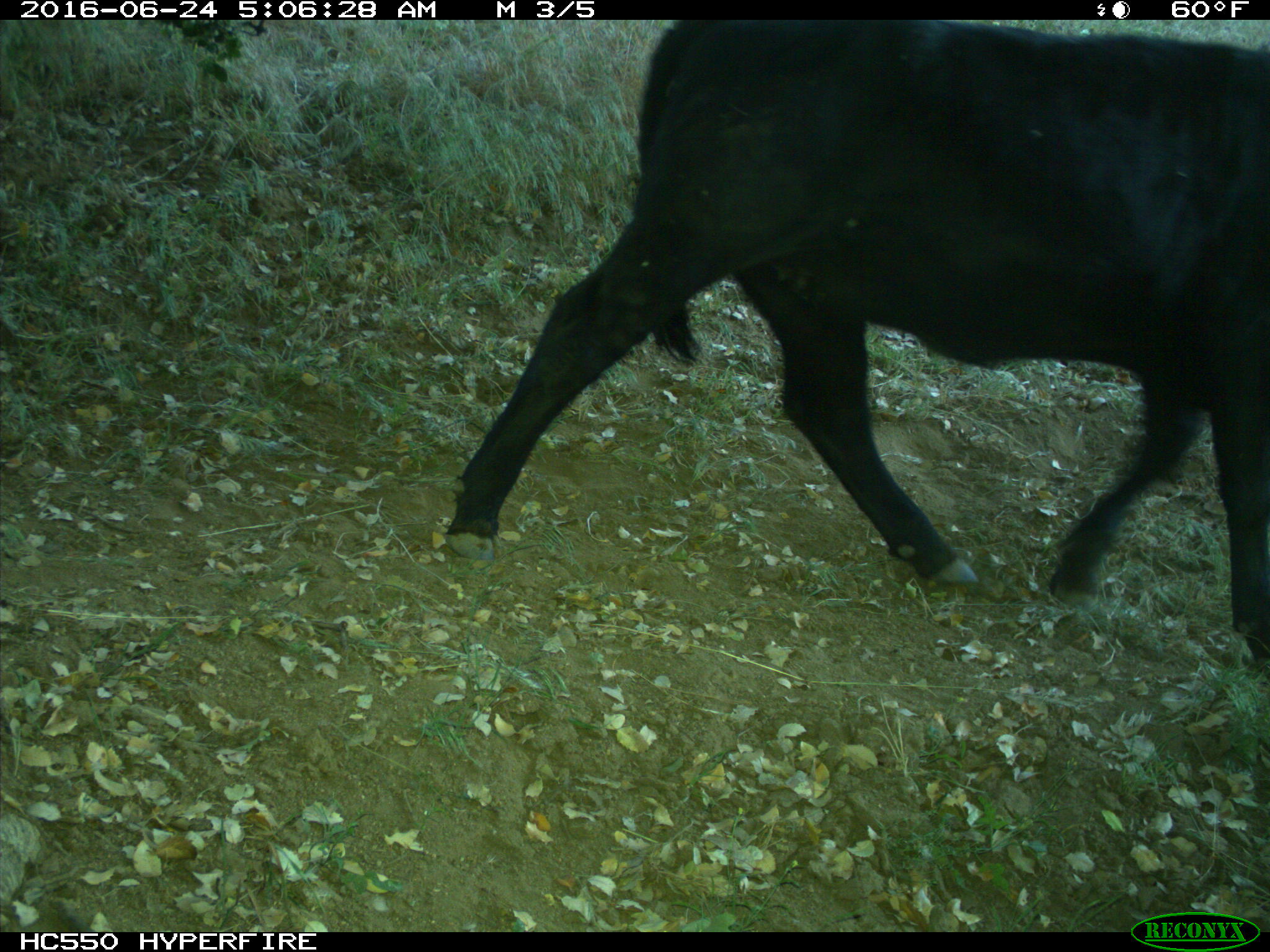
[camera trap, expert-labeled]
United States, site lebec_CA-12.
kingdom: Animalia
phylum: Chordata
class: Mammalia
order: Artiodactyla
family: Bovidae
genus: Bos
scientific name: Bos taurus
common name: domestic cow